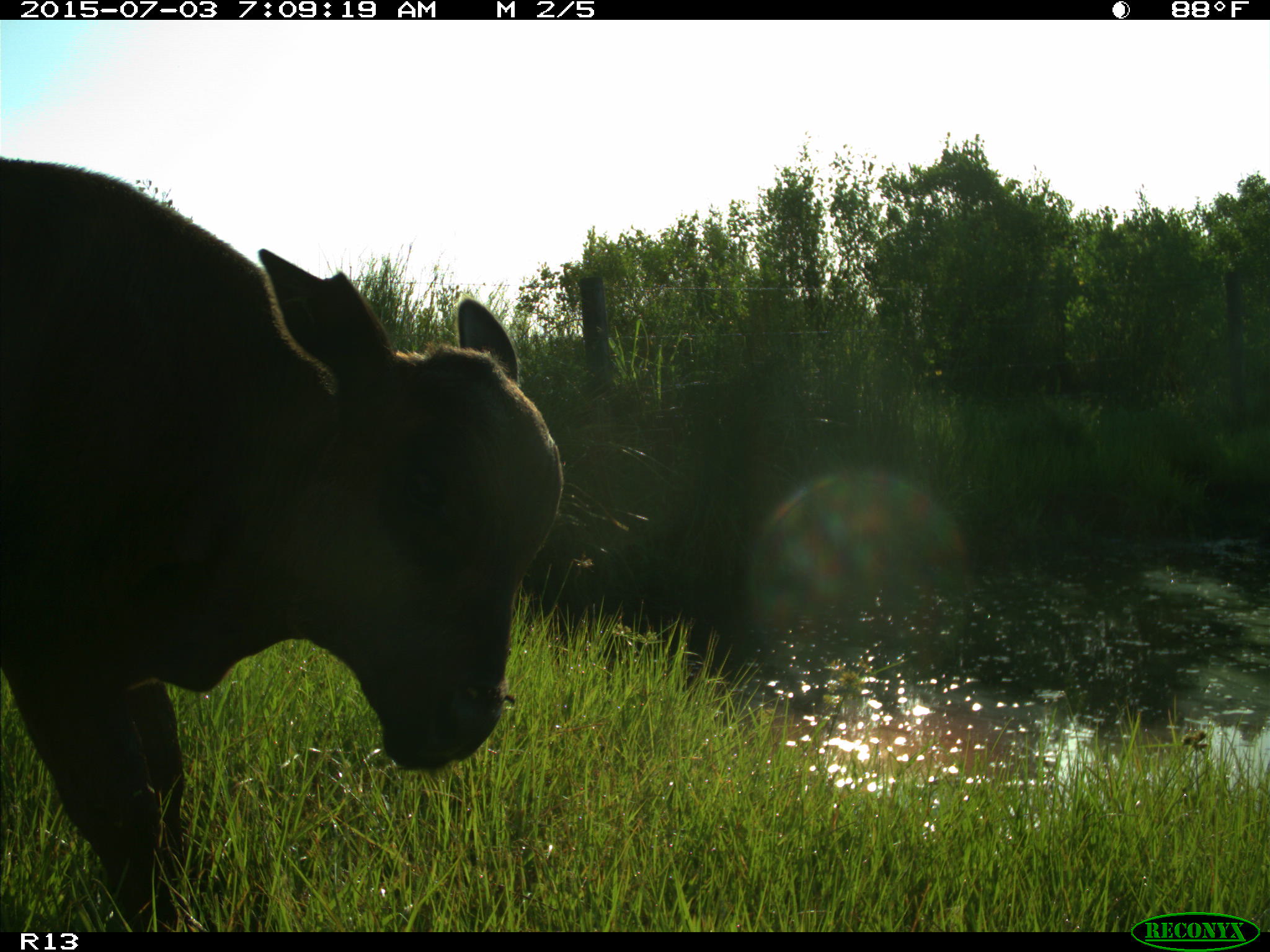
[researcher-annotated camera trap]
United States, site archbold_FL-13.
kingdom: Animalia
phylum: Chordata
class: Mammalia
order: Artiodactyla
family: Bovidae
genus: Bos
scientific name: Bos taurus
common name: domestic cow